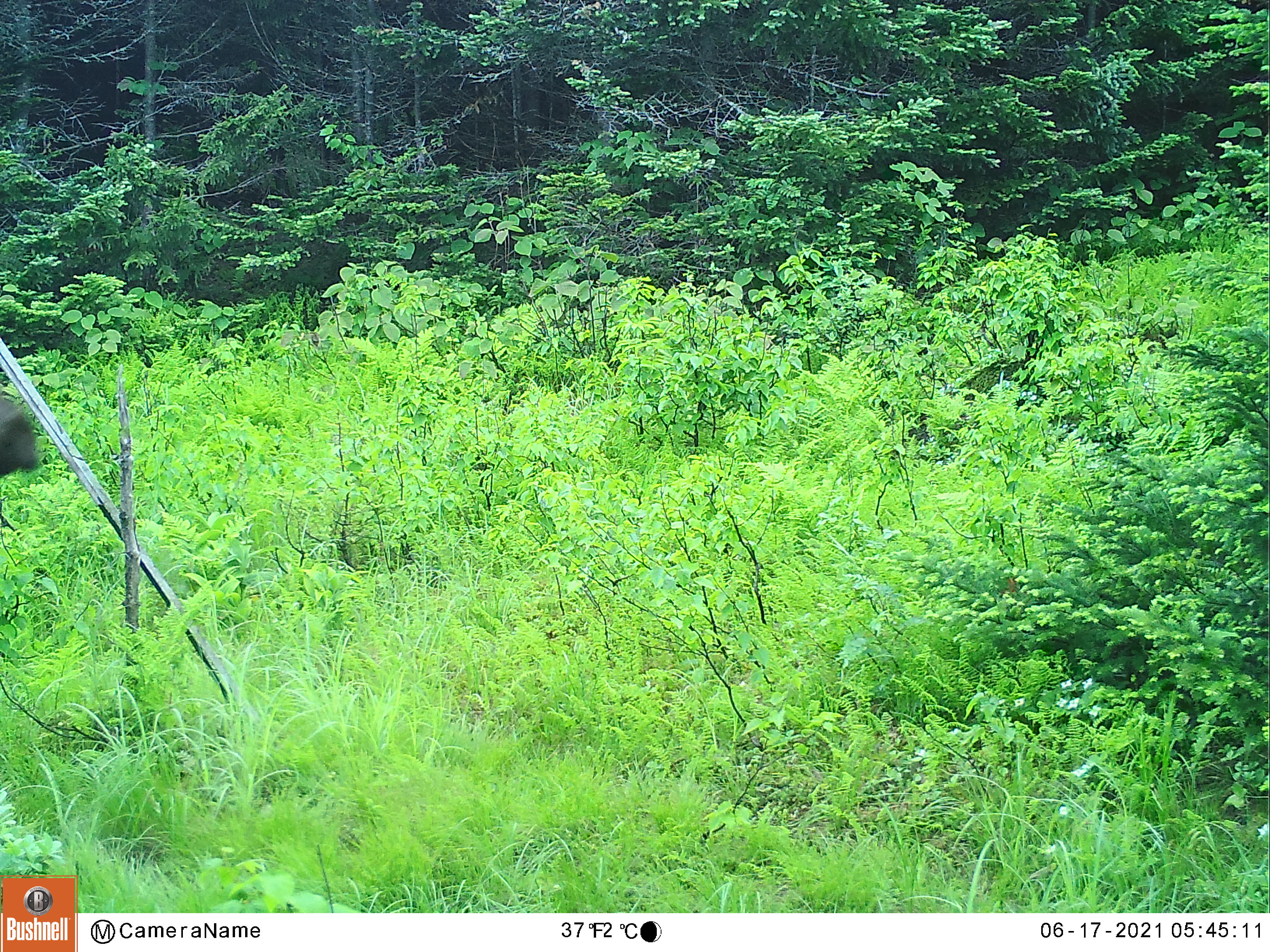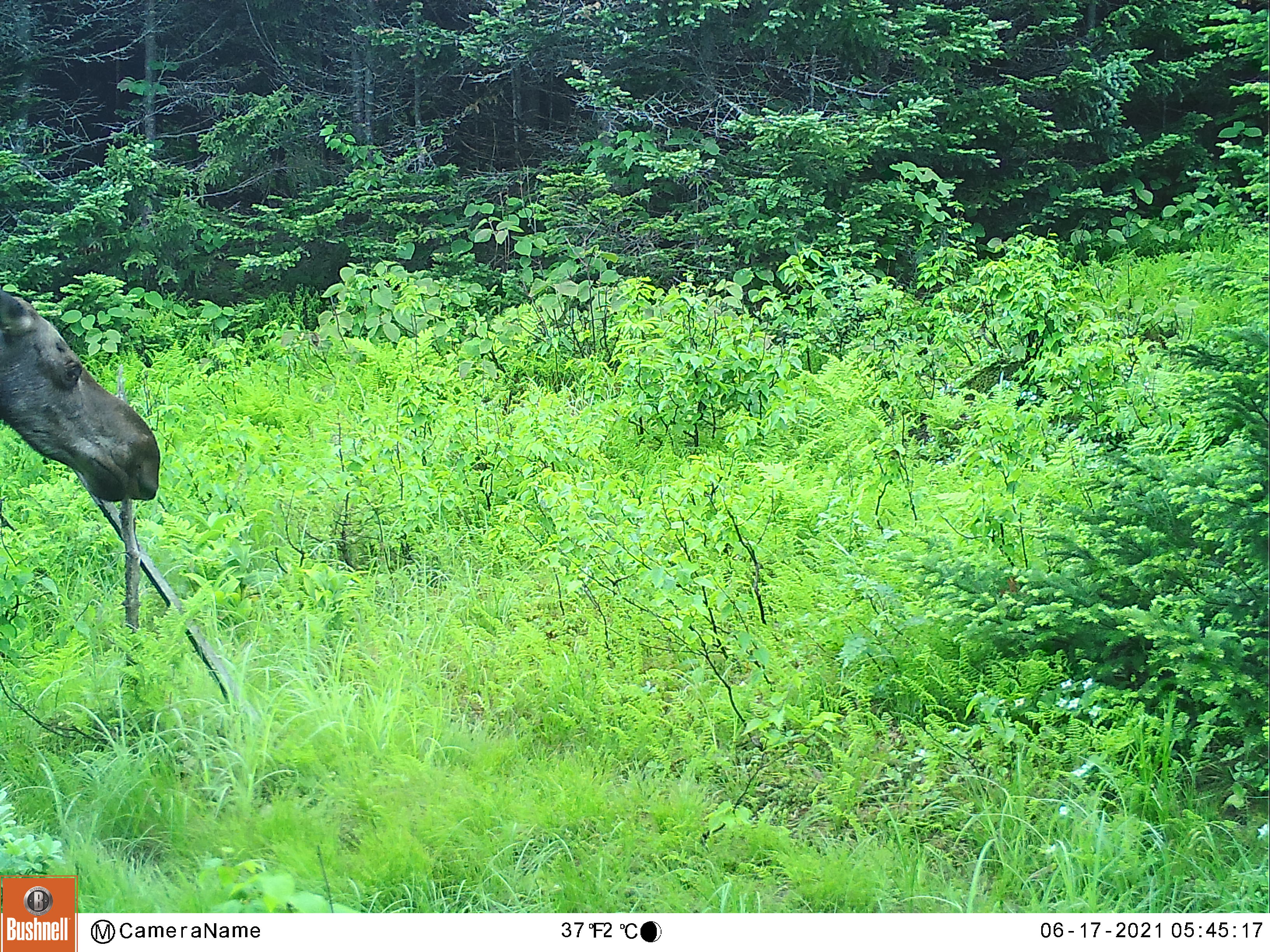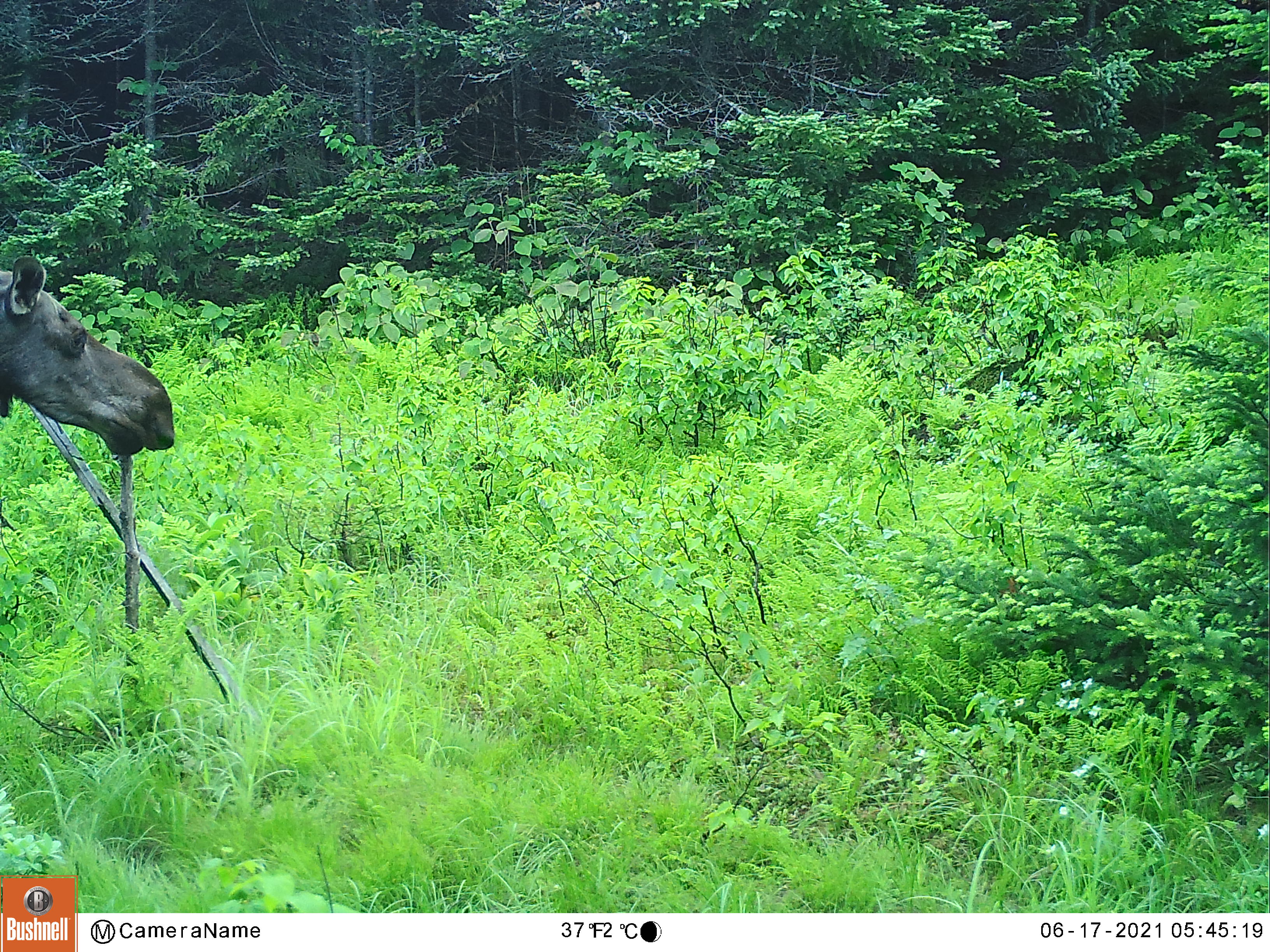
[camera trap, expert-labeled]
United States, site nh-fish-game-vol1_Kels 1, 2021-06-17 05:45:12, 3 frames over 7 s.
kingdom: Animalia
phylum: Chordata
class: Mammalia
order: Artiodactyla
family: Cervidae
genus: Alces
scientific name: Alces alces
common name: moose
Moose (Alces alces).